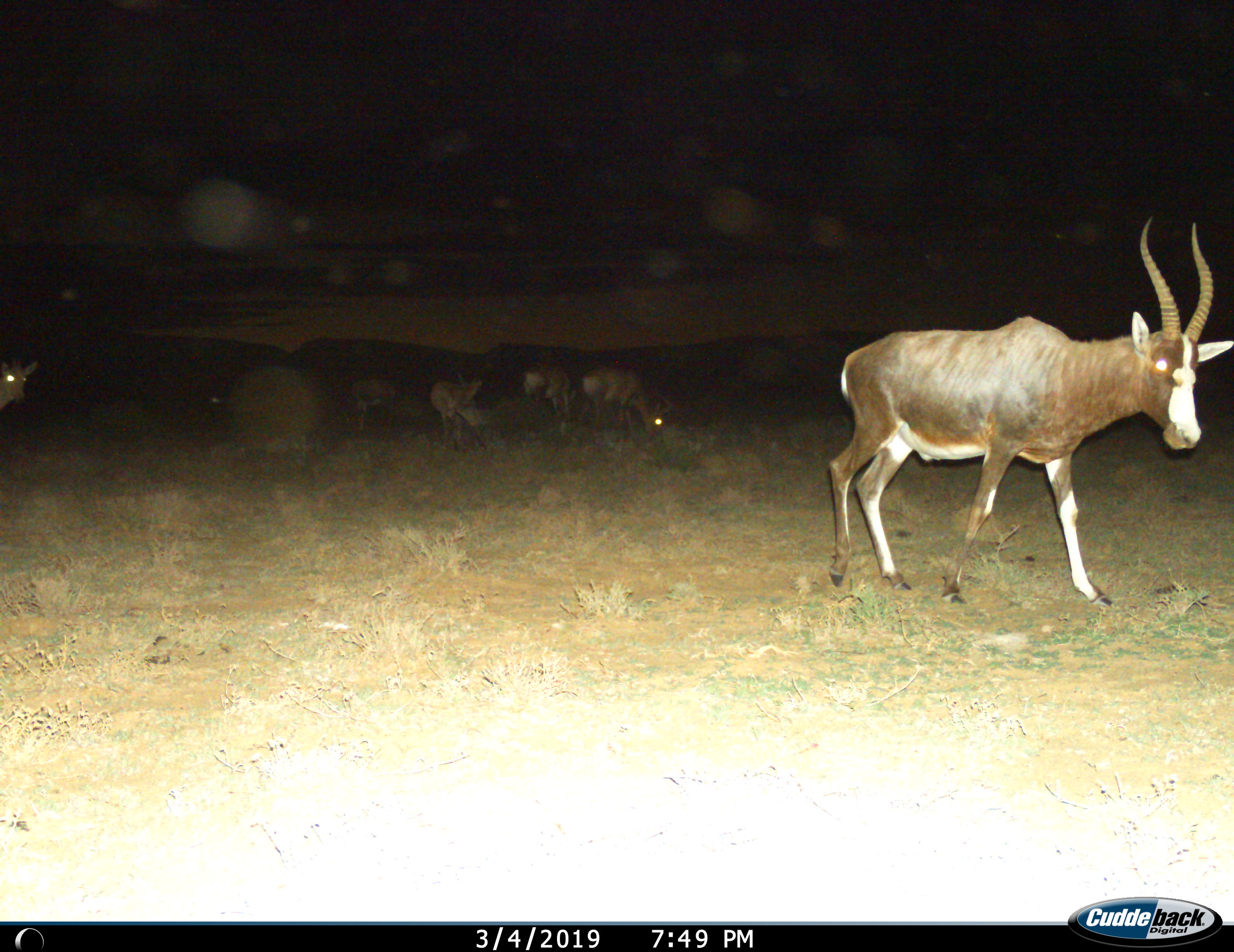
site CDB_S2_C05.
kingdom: Animalia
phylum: Chordata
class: Mammalia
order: Artiodactyla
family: Bovidae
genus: Damaliscus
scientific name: Damaliscus pygargus phillipsi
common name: blesbok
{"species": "blesbok (Damaliscus pygargus phillipsi)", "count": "6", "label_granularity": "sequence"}